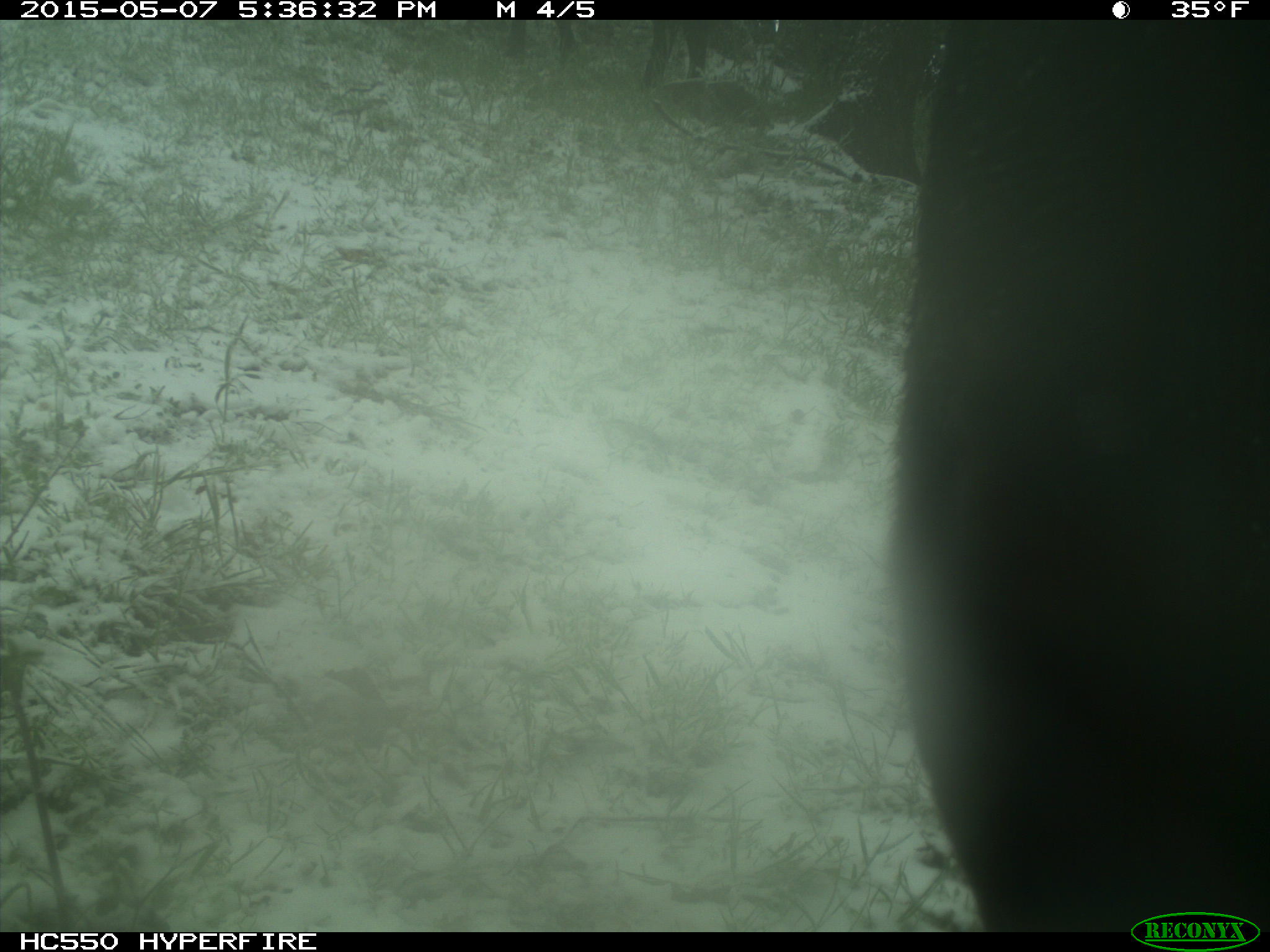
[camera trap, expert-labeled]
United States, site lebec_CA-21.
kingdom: Animalia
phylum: Chordata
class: Mammalia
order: Artiodactyla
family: Bovidae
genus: Bos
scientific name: Bos taurus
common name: domestic cow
Bos taurus (domestic cow).